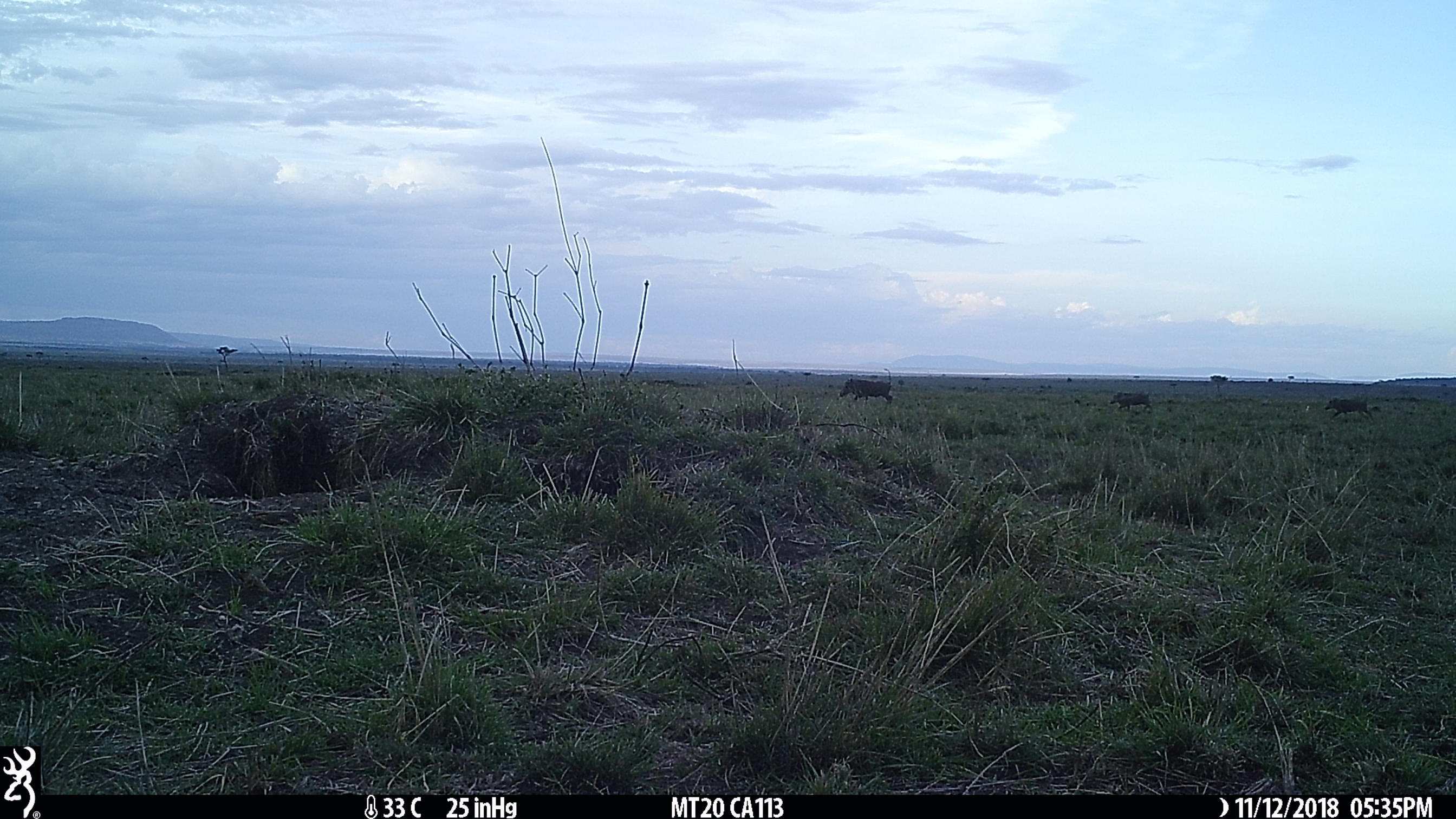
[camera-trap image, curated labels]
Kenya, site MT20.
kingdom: Animalia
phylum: Chordata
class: Mammalia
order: Artiodactyla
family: Suidae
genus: Phacochoerus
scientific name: Phacochoerus africanus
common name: common warthog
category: warthog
Warthog (common warthog) (Phacochoerus africanus).